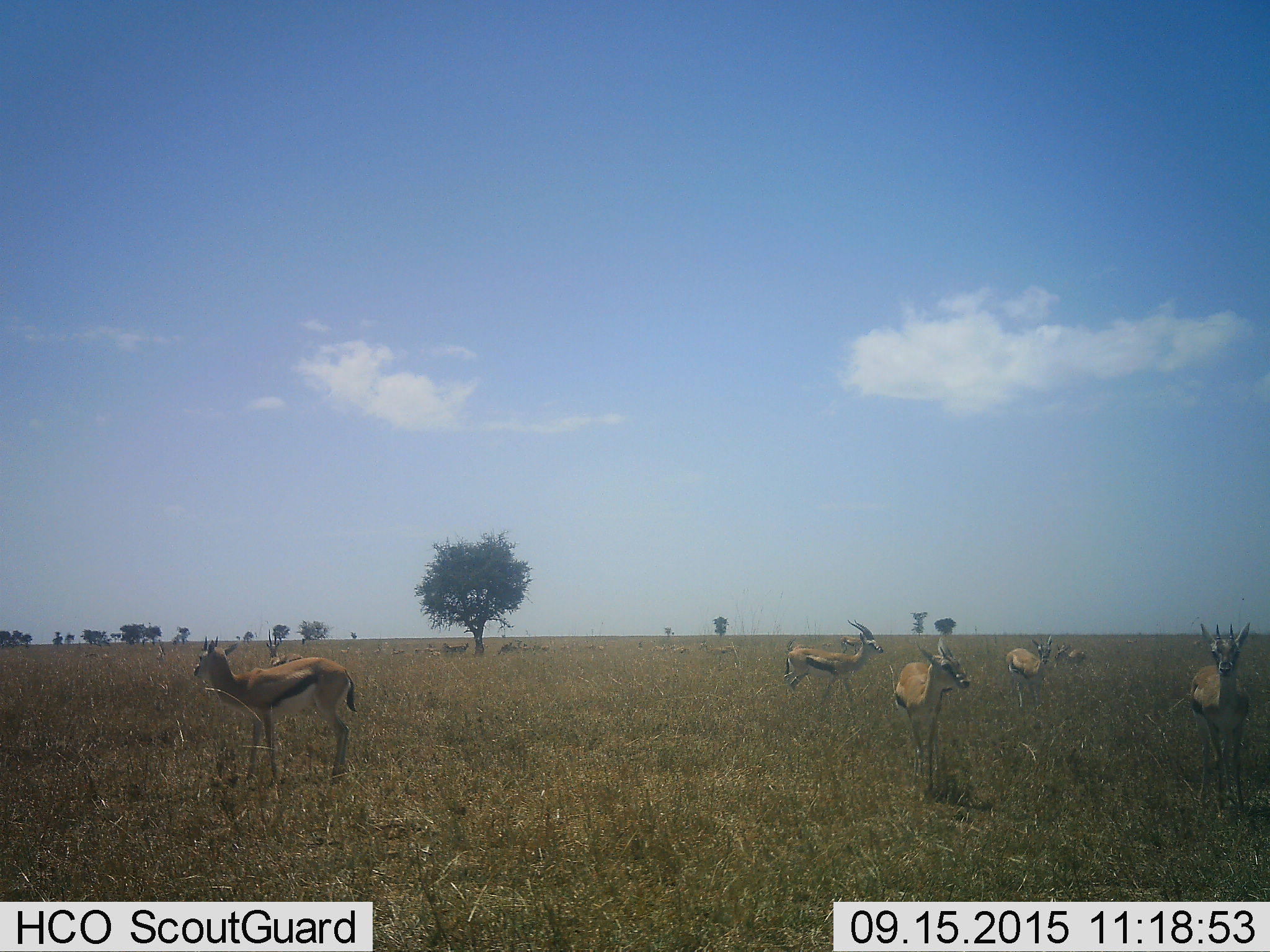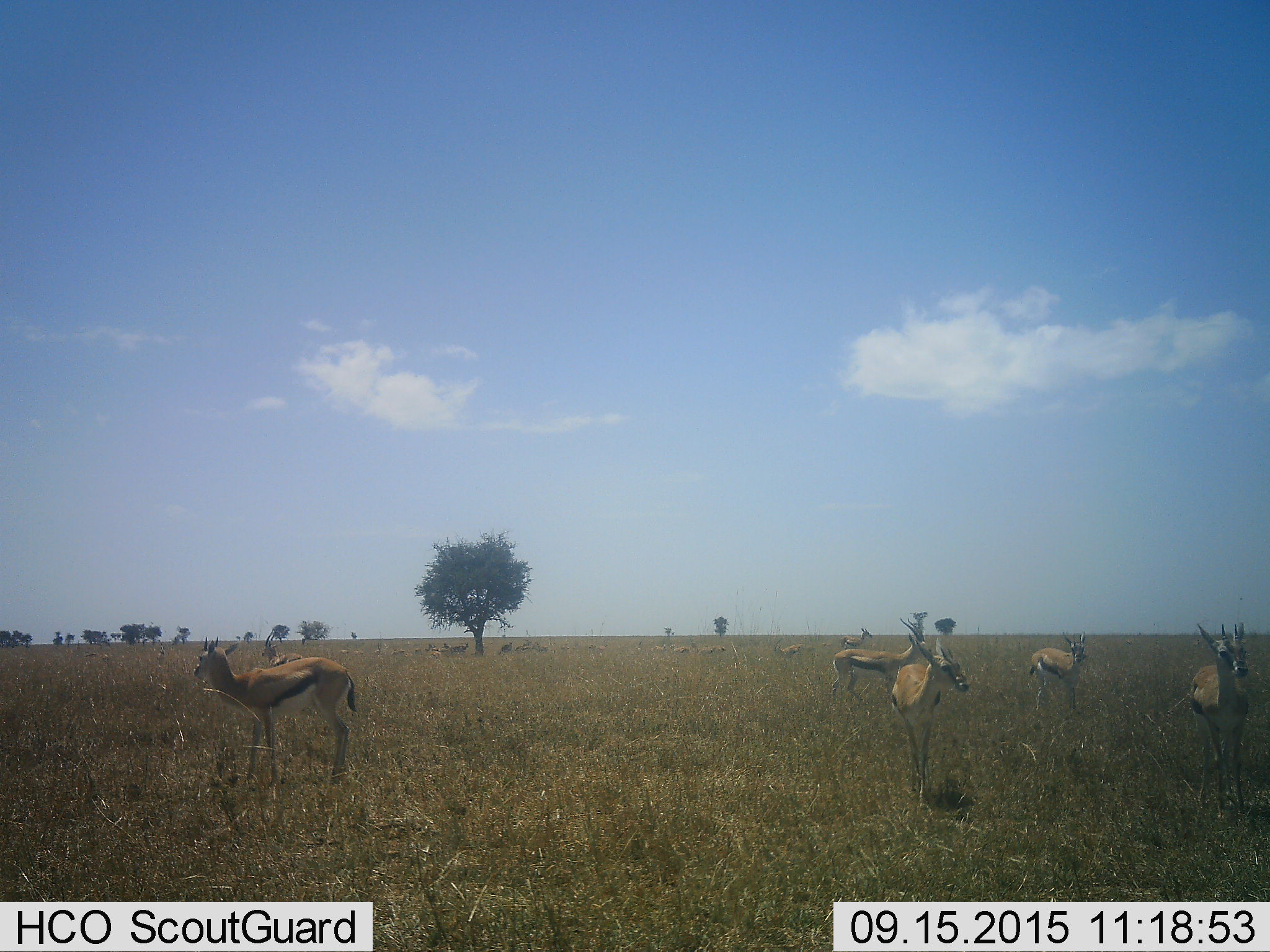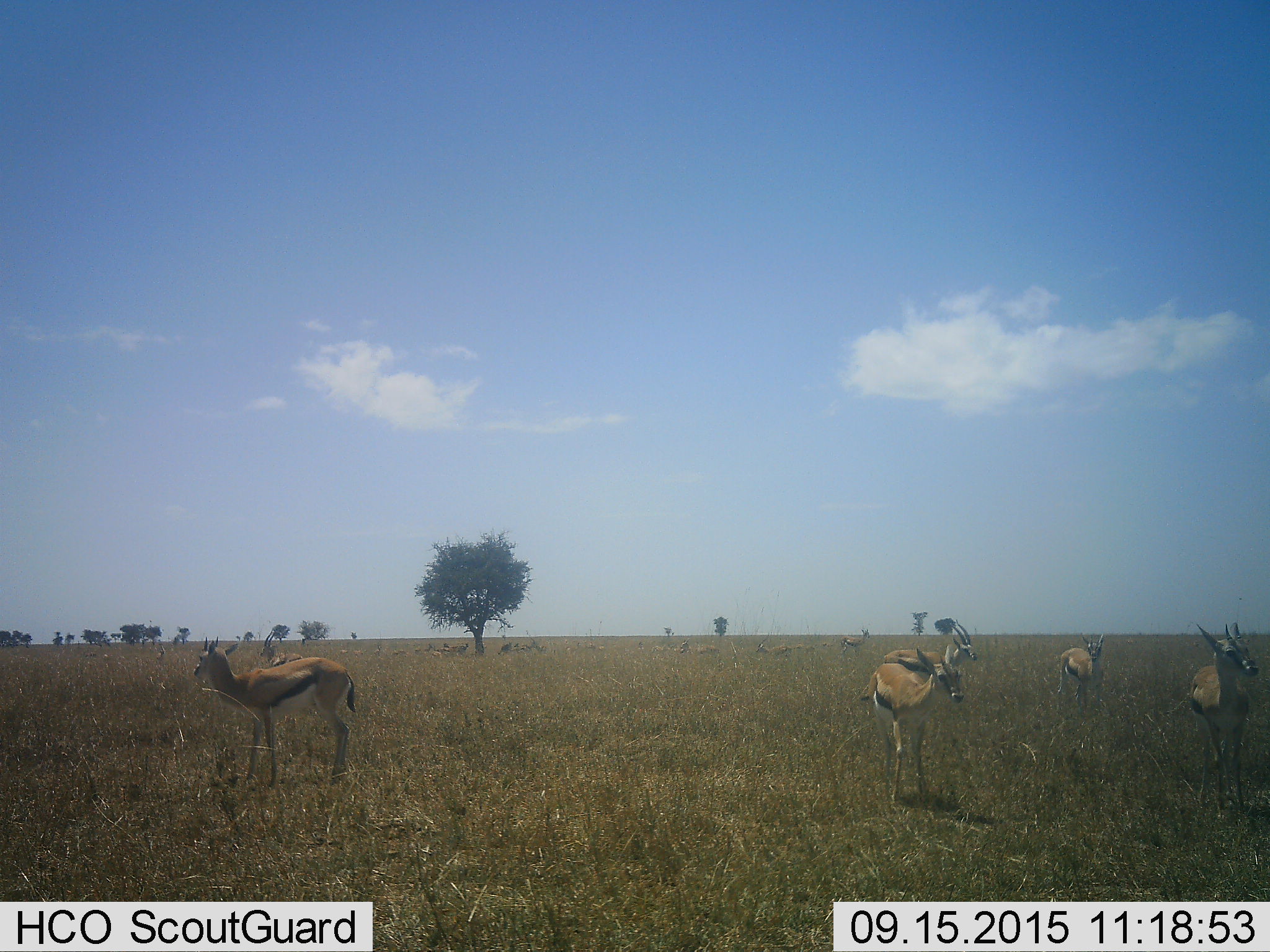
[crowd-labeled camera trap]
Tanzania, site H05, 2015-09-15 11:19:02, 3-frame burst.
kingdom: Animalia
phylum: Chordata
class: Mammalia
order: Artiodactyla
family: Bovidae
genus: Eudorcas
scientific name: Eudorcas thomsonii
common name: thomson's gazelle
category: gazellethomsons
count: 11-50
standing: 88%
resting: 38%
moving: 38%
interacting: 12%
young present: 0%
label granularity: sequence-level